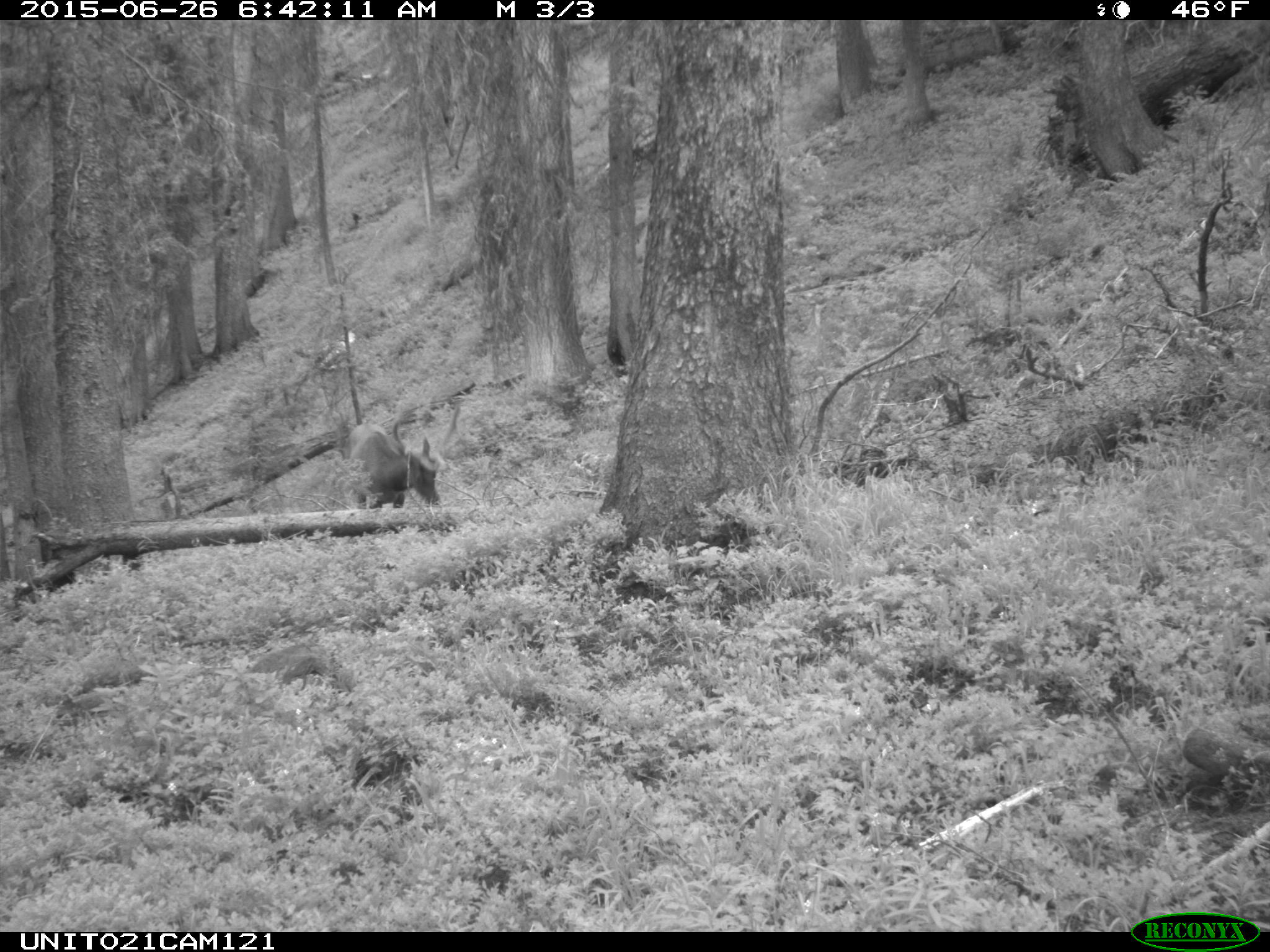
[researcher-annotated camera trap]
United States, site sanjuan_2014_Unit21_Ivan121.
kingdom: Animalia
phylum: Chordata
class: Mammalia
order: Artiodactyla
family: Cervidae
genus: Cervus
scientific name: Cervus elaphus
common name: red deer